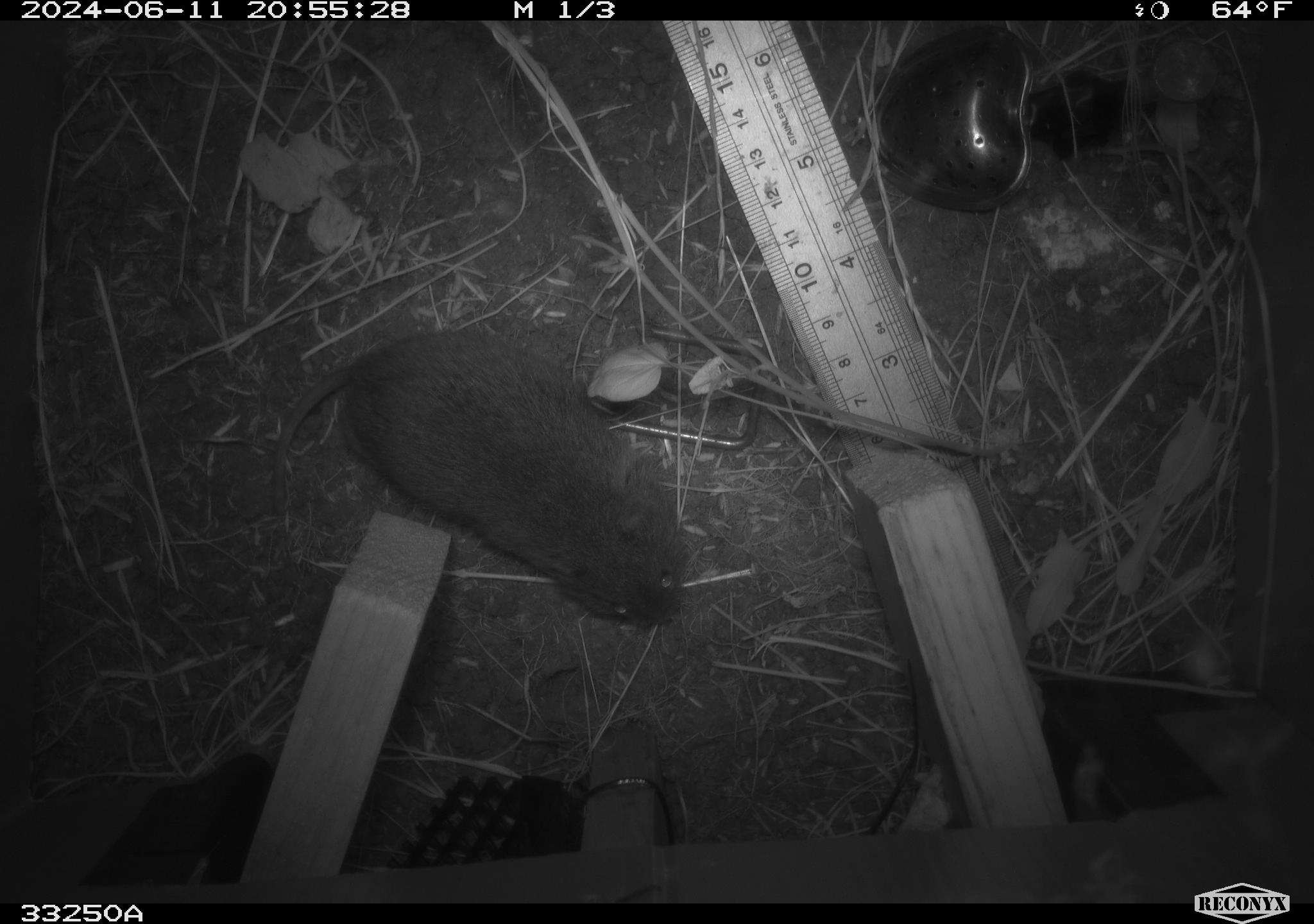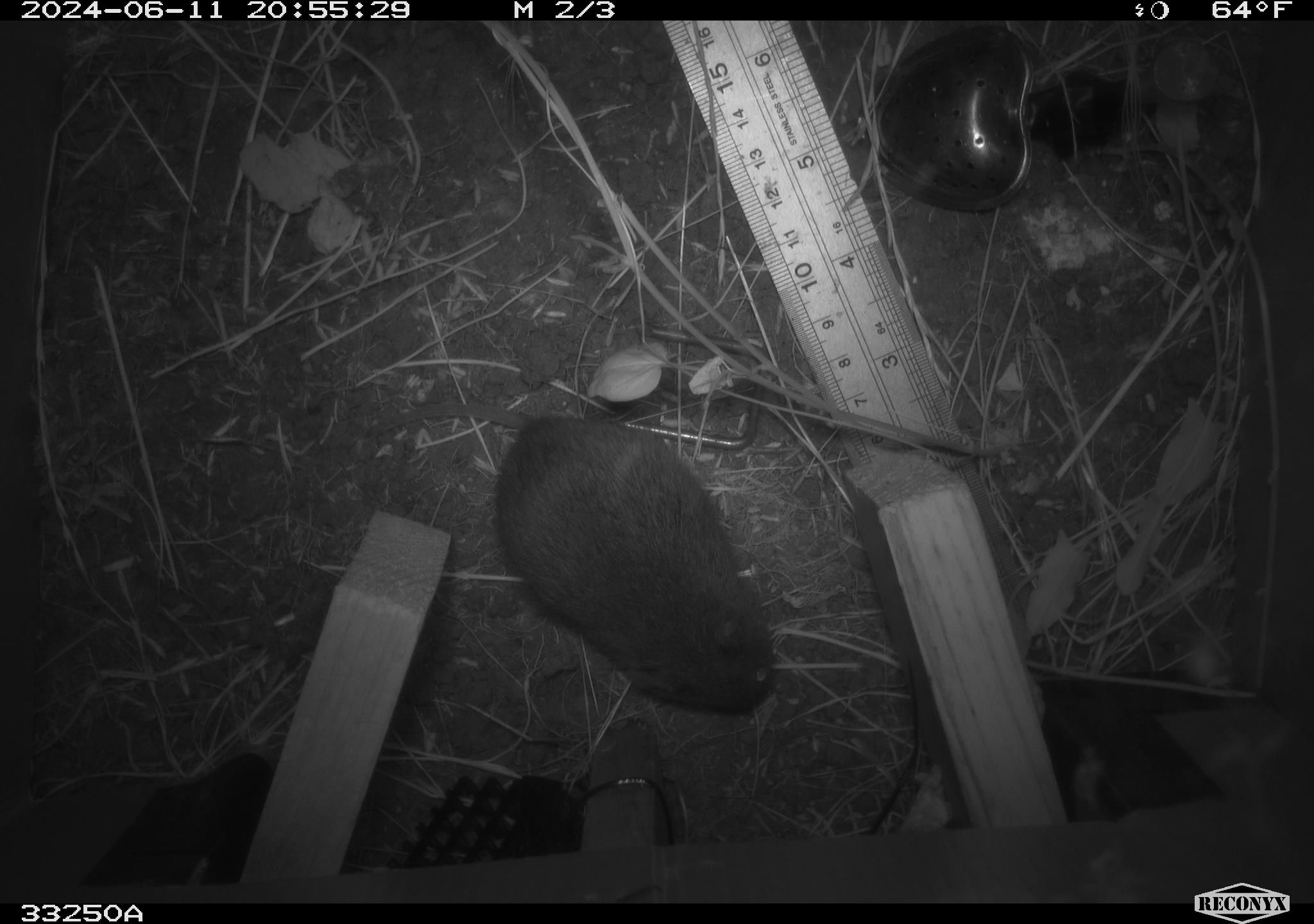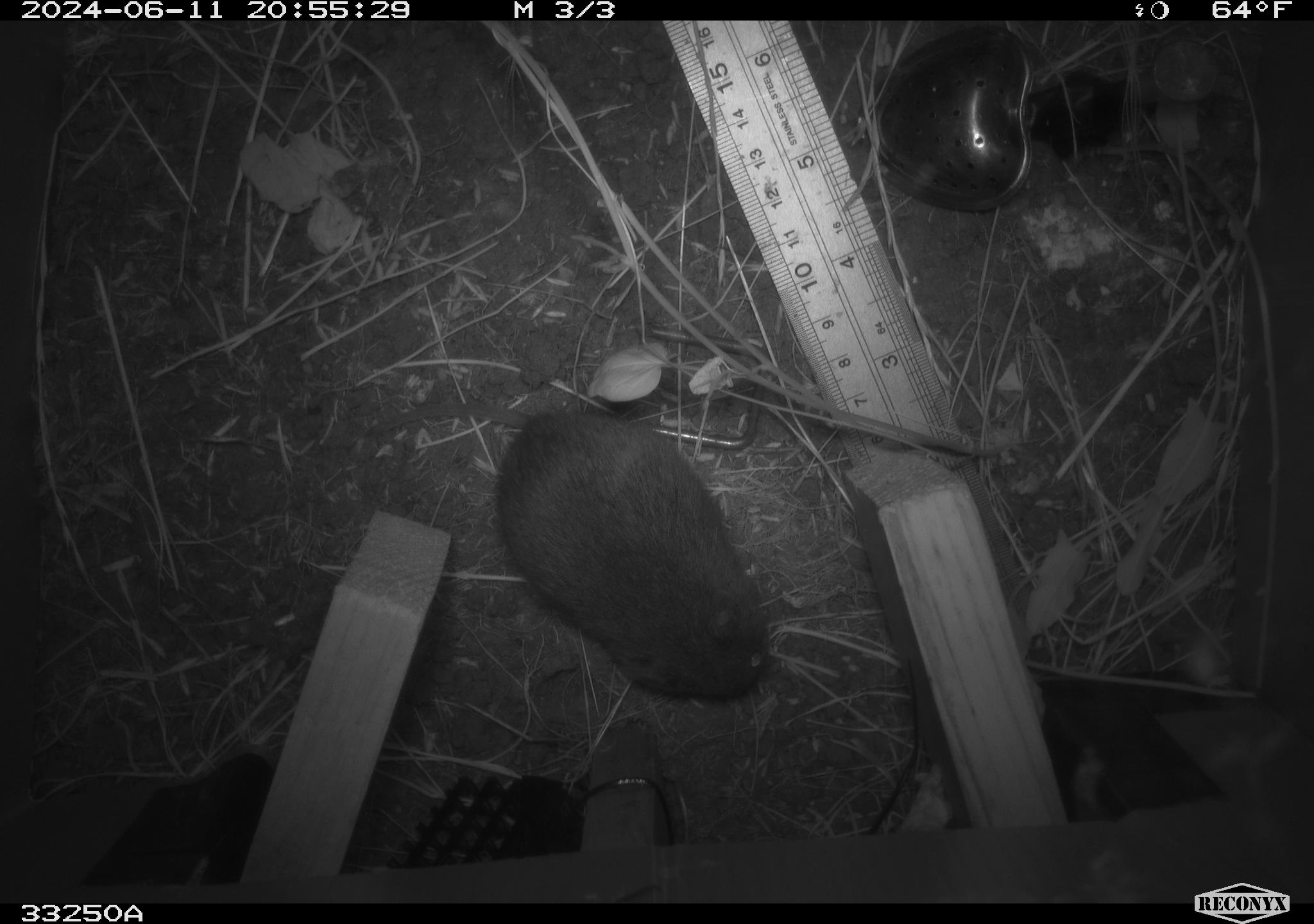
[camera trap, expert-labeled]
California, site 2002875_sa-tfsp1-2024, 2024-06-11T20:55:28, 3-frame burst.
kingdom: Animalia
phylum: Chordata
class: Mammalia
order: Rodentia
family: Cricetidae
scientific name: Arvicolinae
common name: voles, lemmings, and muskrats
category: arvicolinae subfamily